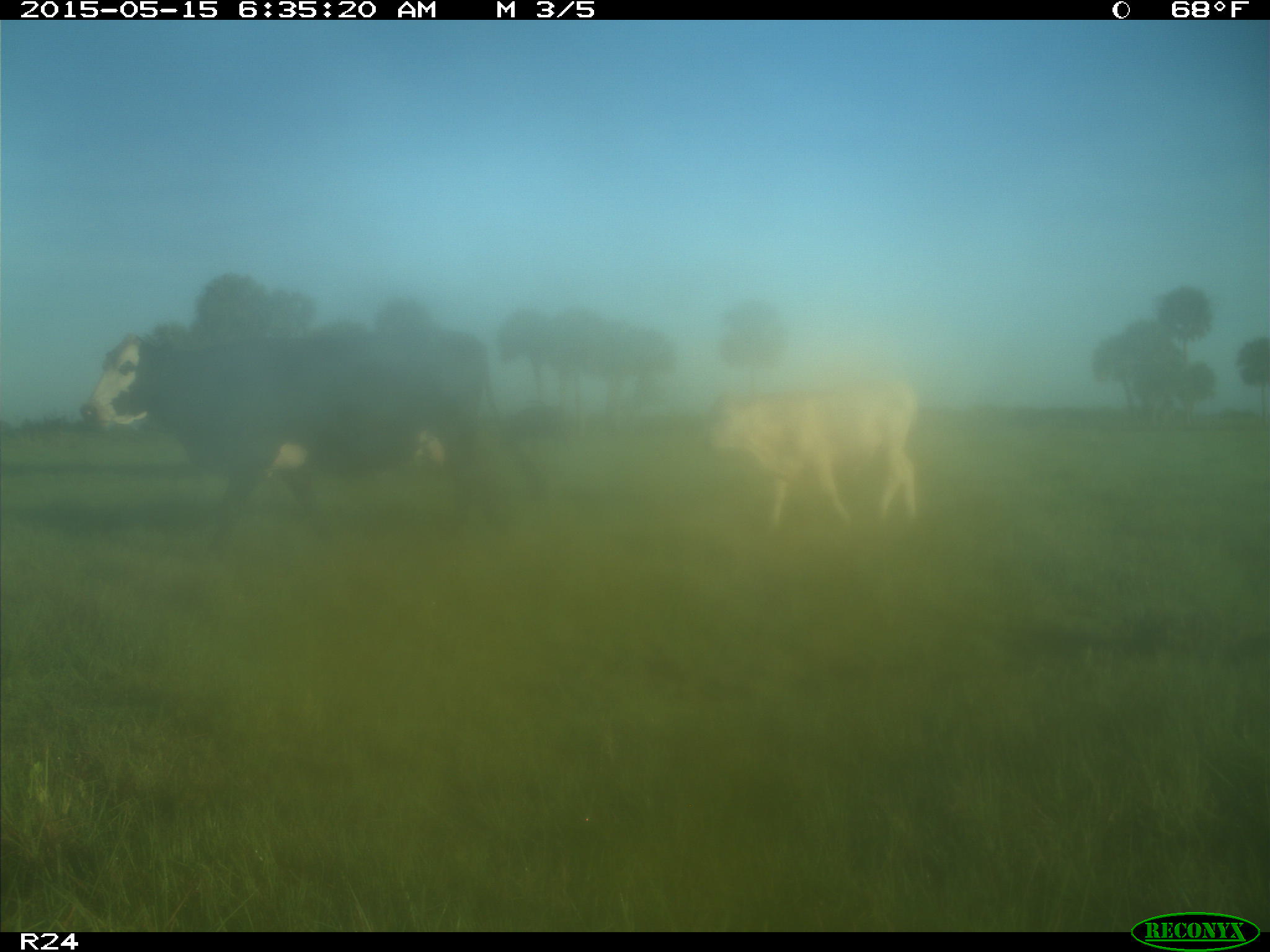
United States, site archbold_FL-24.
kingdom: Animalia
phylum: Chordata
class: Mammalia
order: Artiodactyla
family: Suidae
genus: Sus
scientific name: Sus scrofa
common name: wild boar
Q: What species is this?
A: Sus scrofa (wild boar).